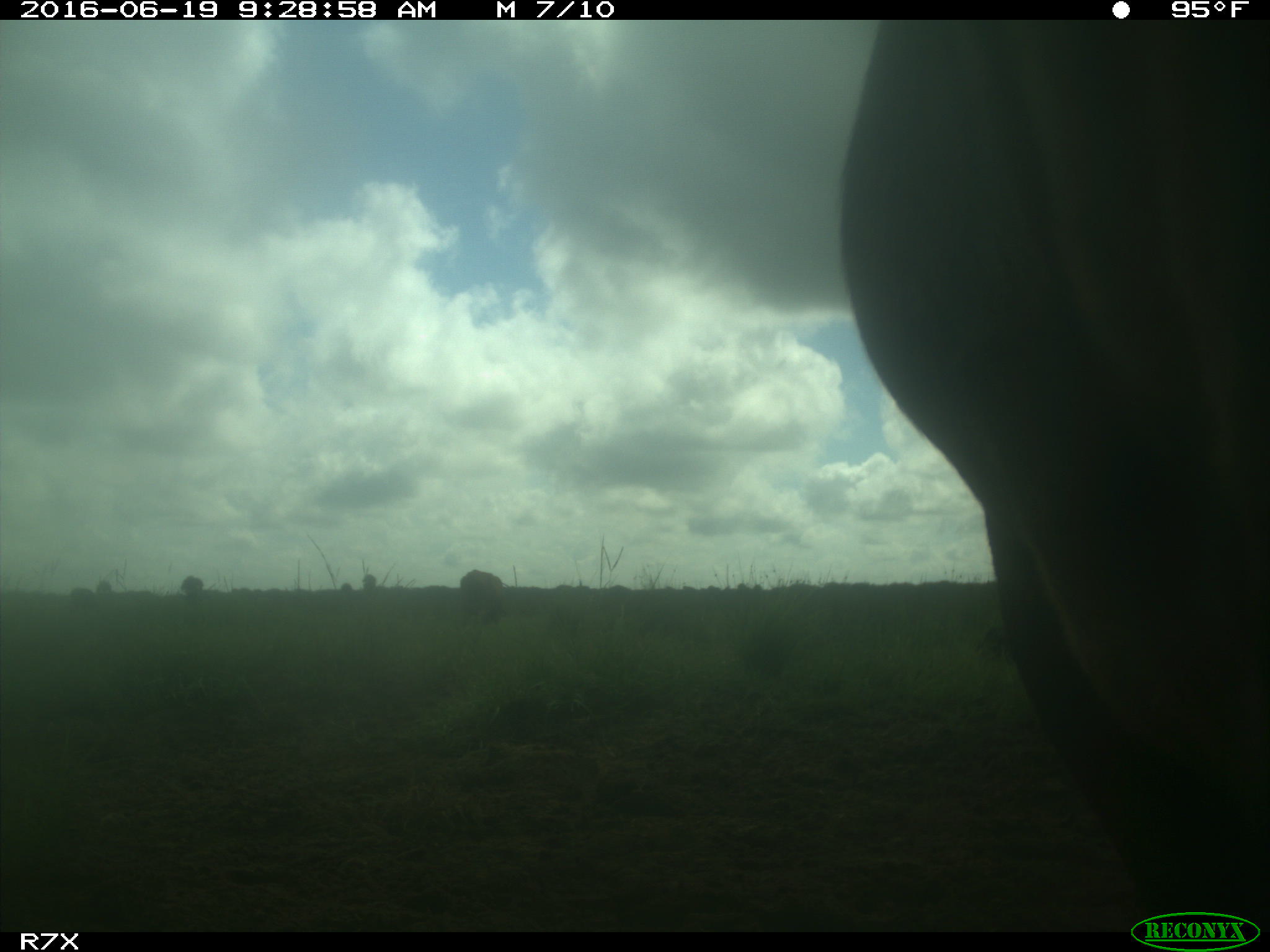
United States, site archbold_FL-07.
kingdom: Animalia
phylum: Chordata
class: Mammalia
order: Artiodactyla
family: Bovidae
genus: Bos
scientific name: Bos taurus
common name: domestic cow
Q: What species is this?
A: Bos taurus (domestic cow).